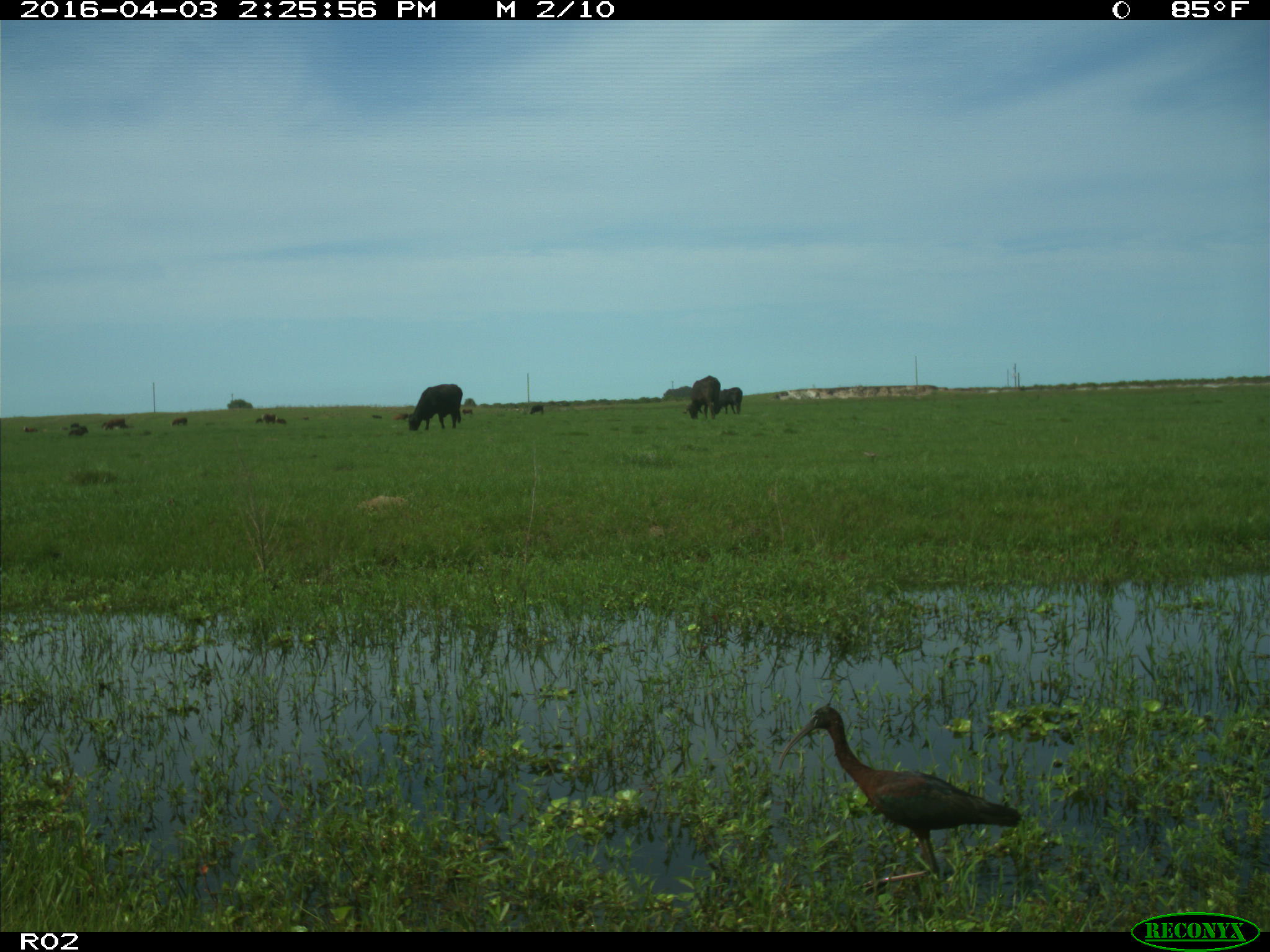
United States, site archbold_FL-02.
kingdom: Animalia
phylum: Chordata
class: Mammalia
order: Artiodactyla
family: Bovidae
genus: Bos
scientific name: Bos taurus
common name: domestic cow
Bos taurus (domestic cow).